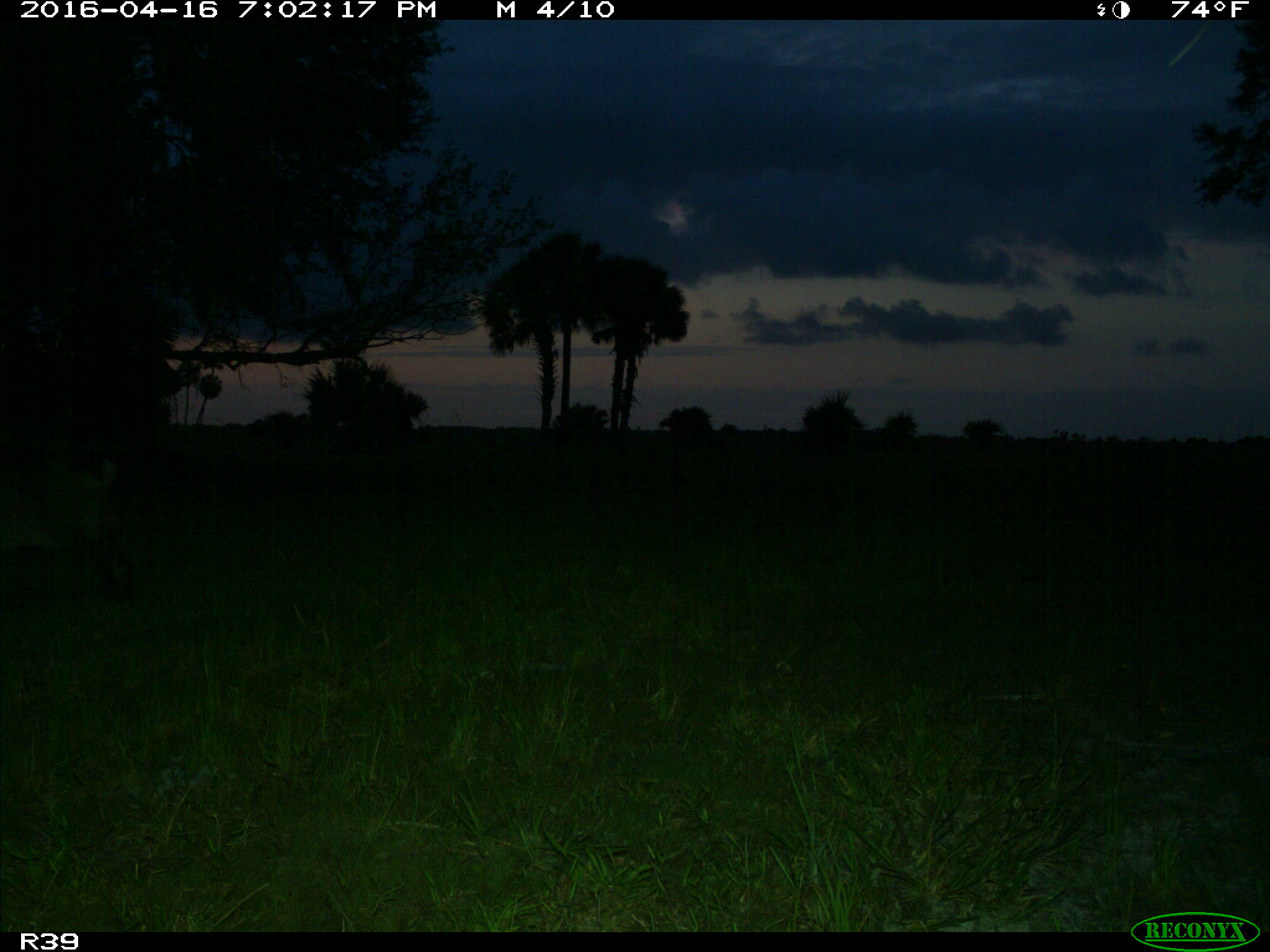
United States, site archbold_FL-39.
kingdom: Animalia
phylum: Chordata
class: Mammalia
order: Carnivora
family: Felidae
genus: Lynx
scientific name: Lynx rufus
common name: bobcat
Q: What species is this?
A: Lynx rufus (bobcat).